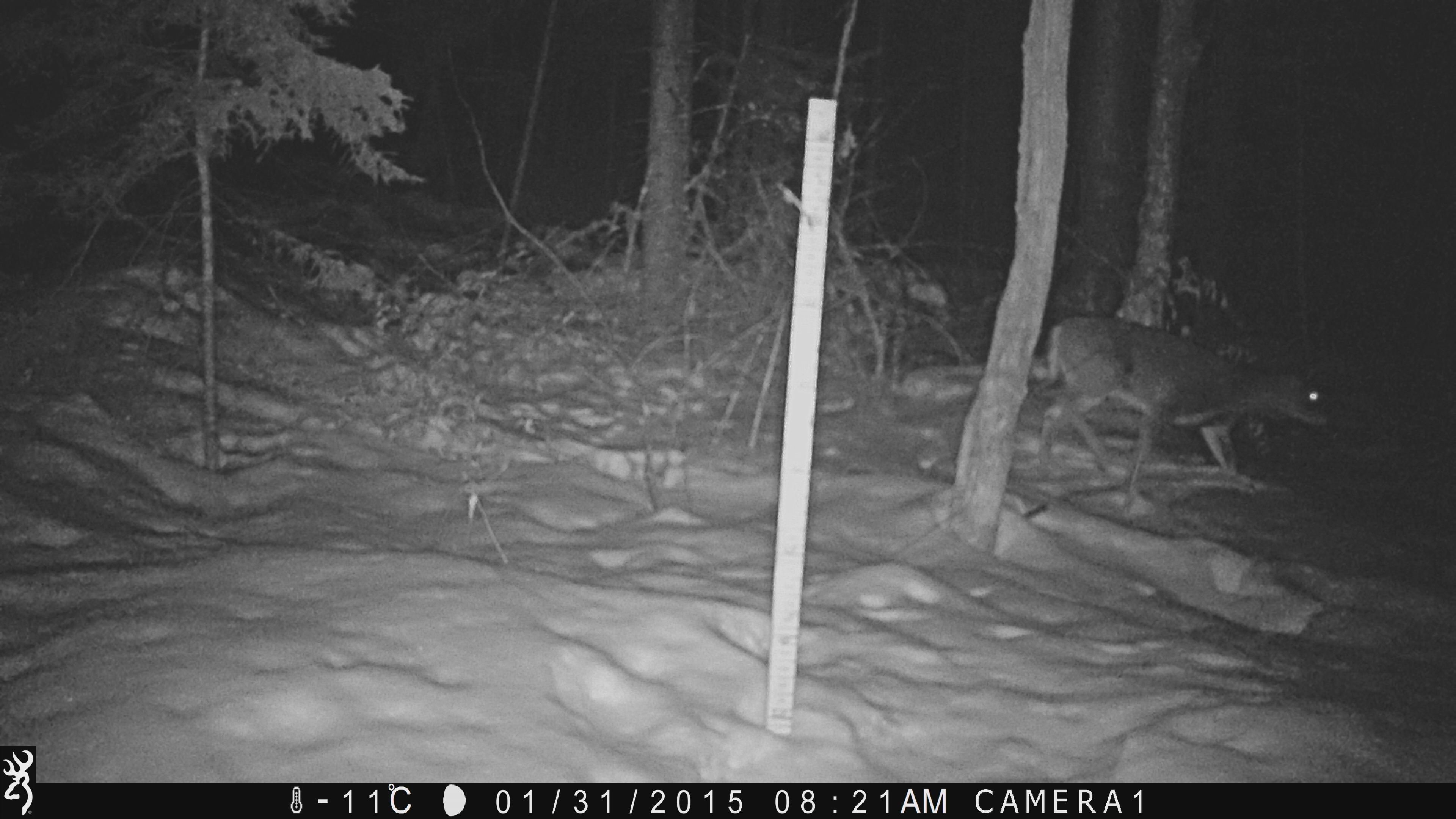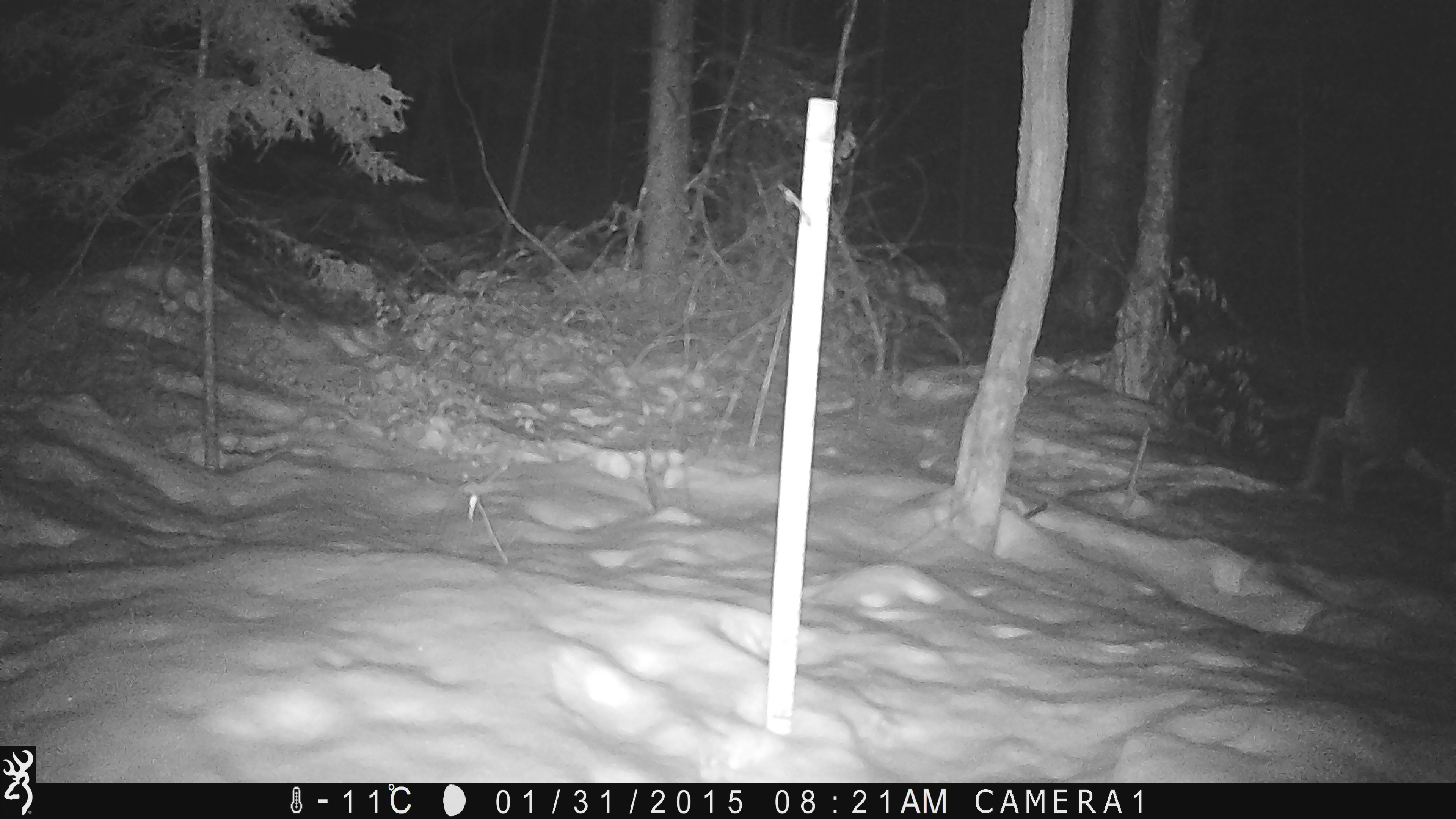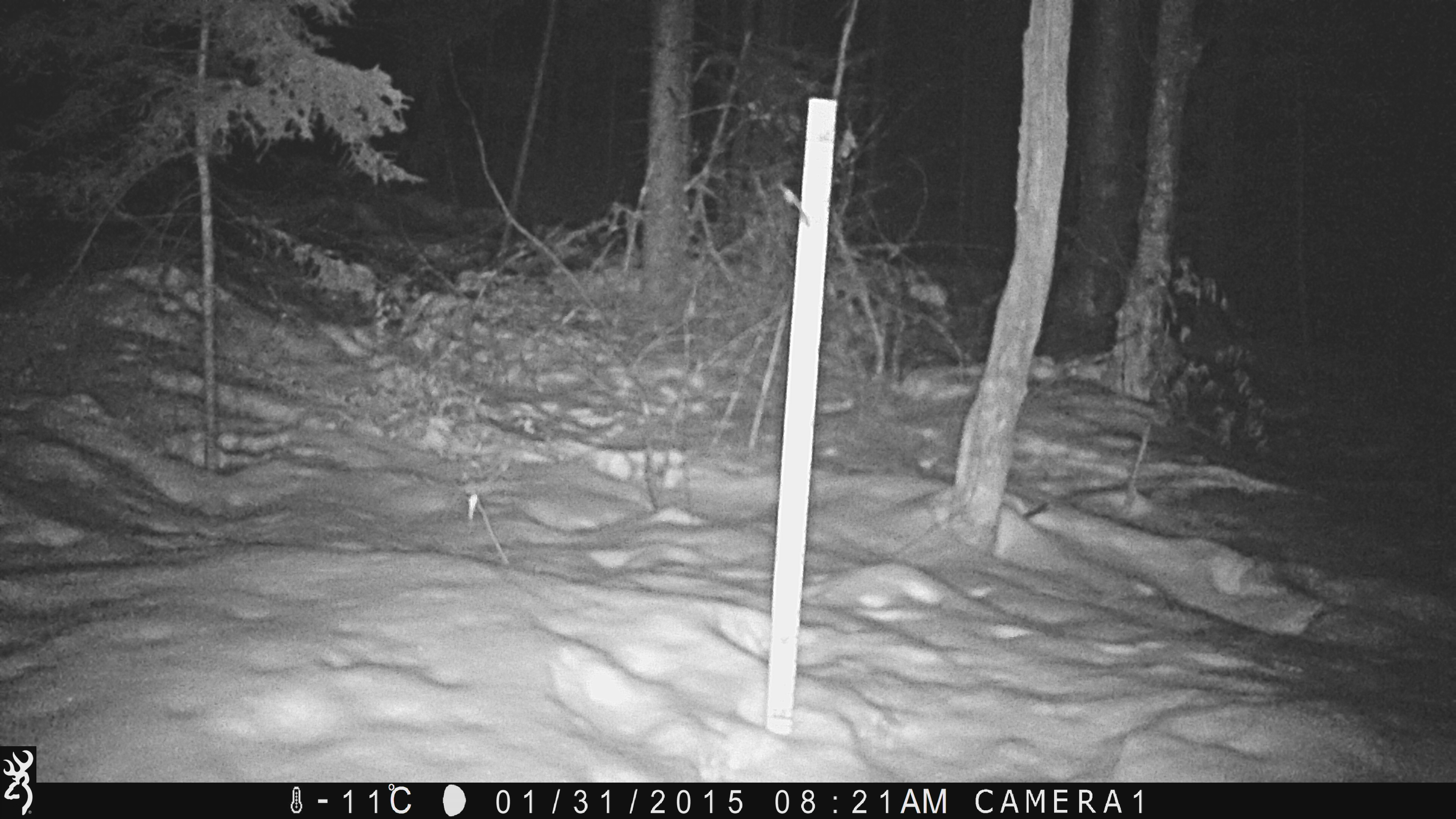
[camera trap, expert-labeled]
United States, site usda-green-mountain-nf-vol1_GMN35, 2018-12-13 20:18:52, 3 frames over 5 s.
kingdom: Animalia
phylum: Chordata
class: Mammalia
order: Artiodactyla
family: Cervidae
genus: Odocoileus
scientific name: Odocoileus virginianus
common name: white-tailed deer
White-tailed deer (Odocoileus virginianus).